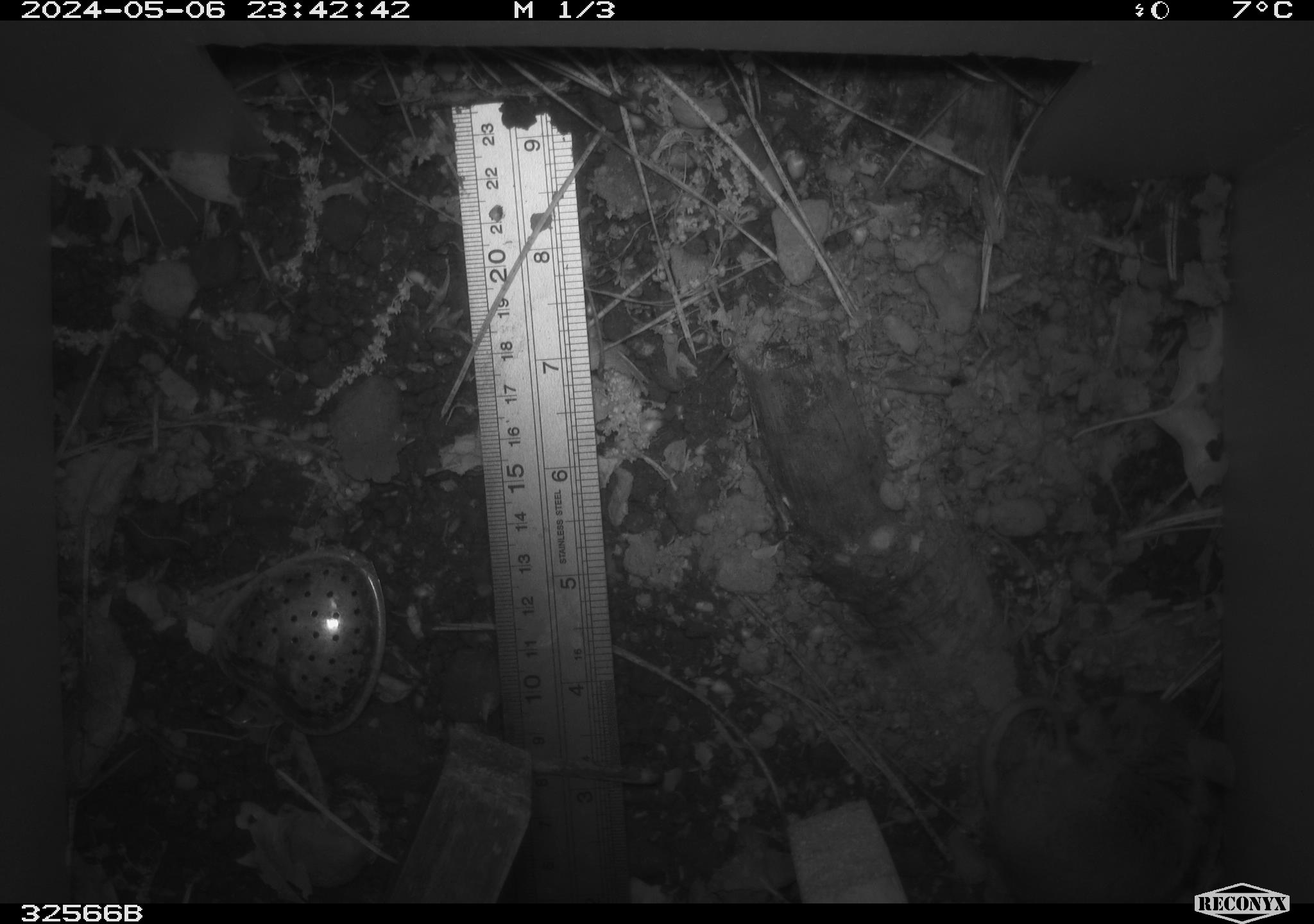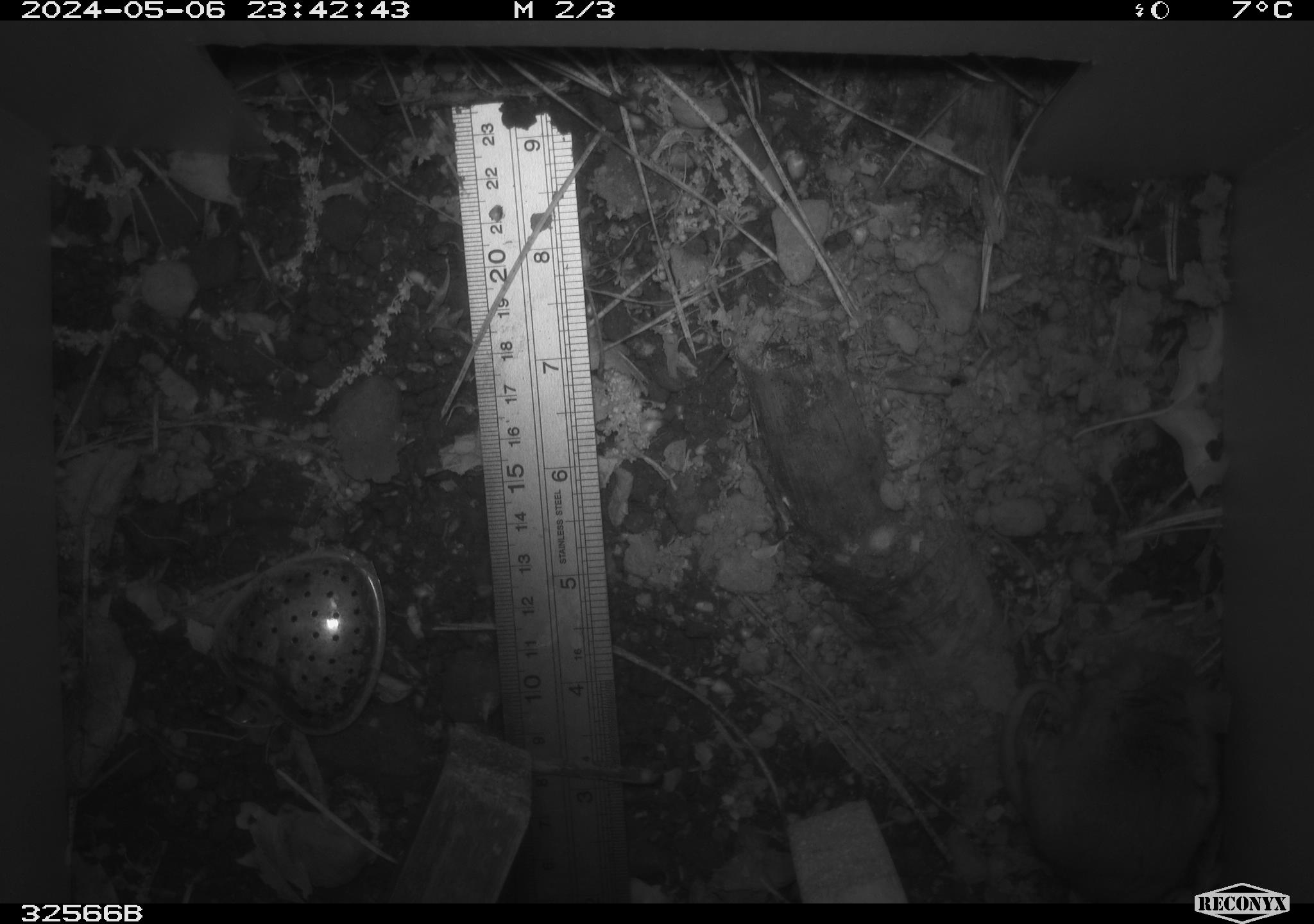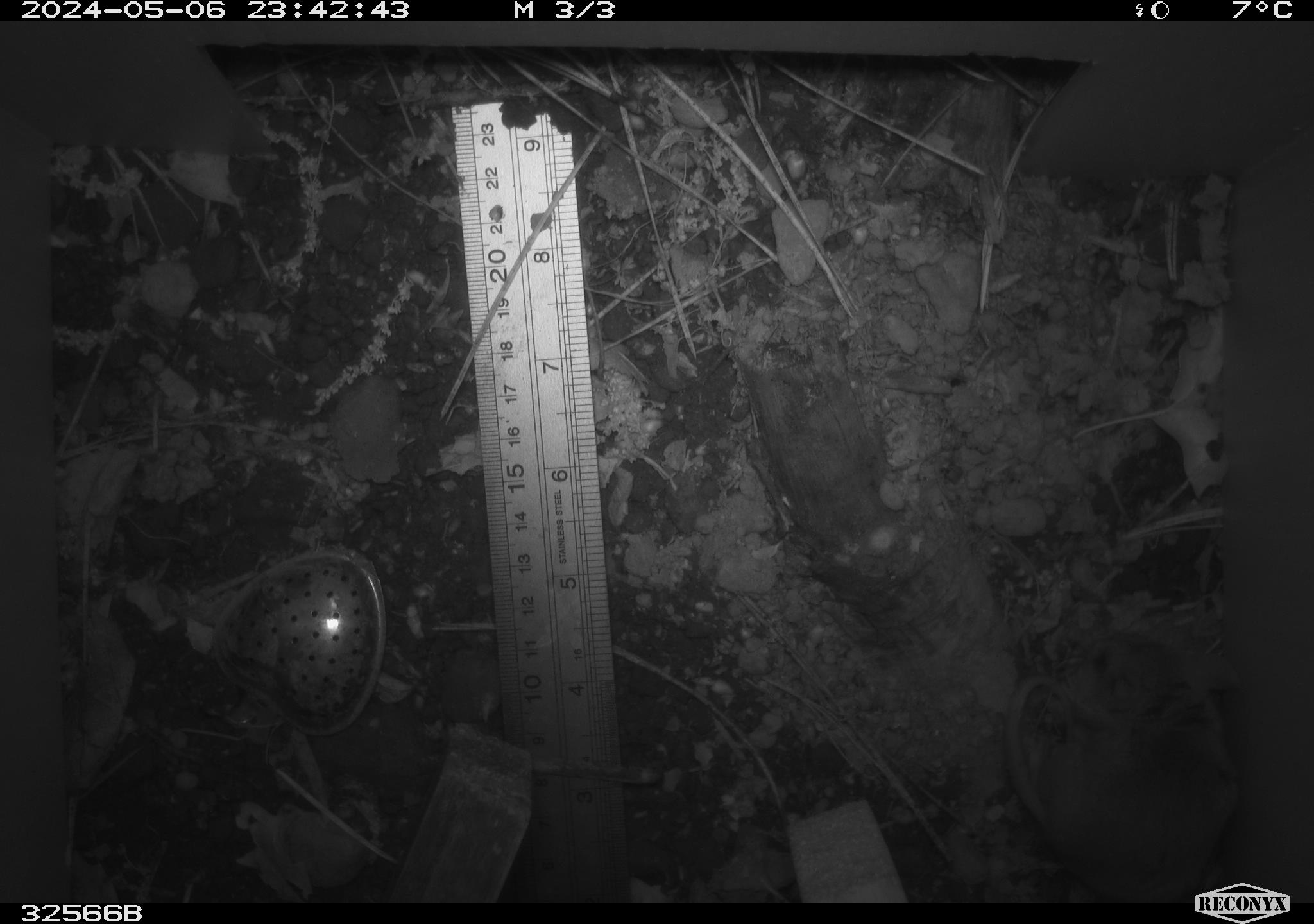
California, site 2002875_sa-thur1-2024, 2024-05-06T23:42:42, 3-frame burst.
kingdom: Animalia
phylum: Chordata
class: Mammalia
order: Rodentia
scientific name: Rodentia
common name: mouse species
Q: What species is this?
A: Mouse species (Rodentia).